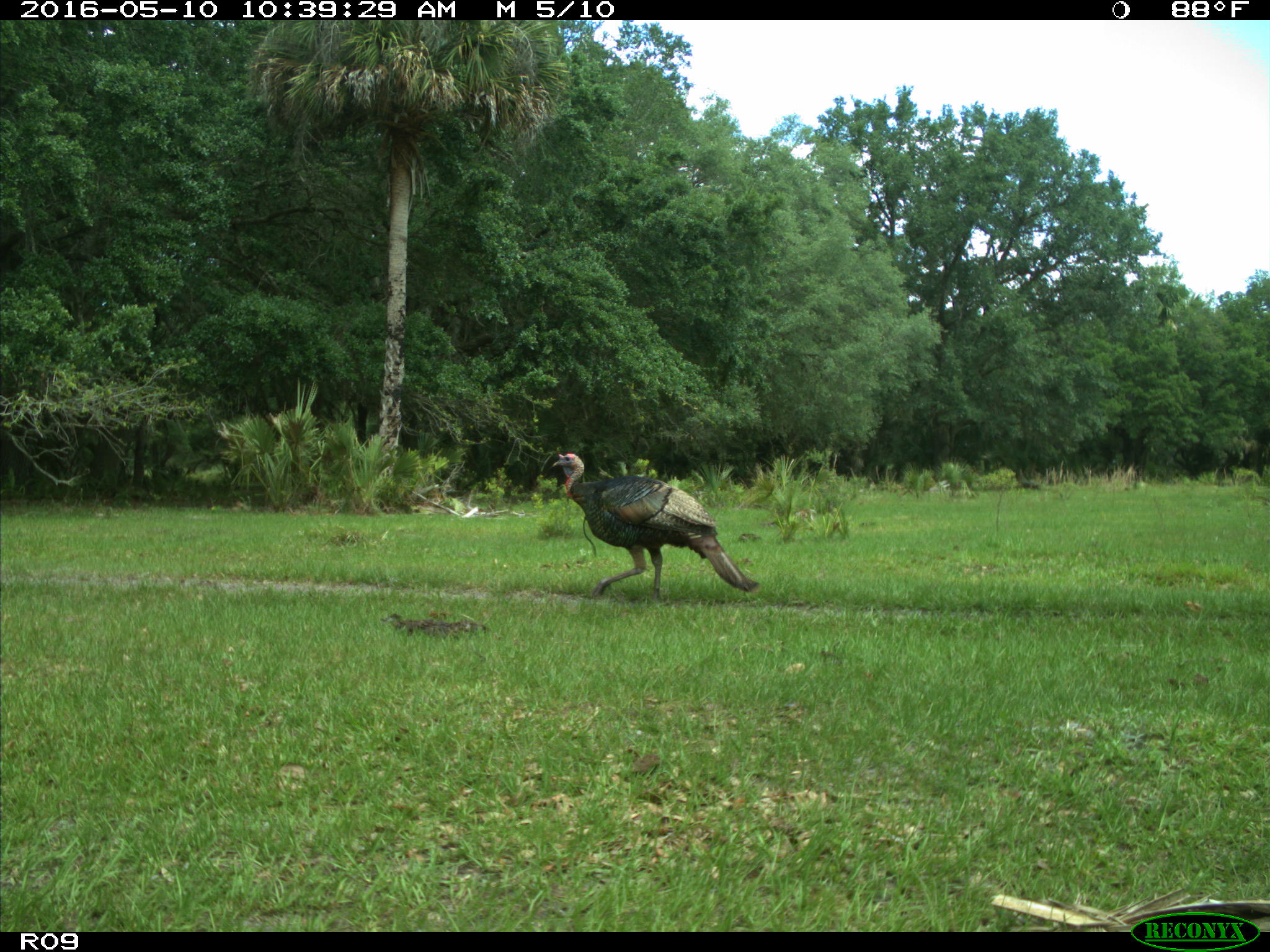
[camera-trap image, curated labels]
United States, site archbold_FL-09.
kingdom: Animalia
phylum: Chordata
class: Aves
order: Galliformes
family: Phasianidae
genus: Meleagris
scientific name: Meleagris gallopavo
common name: wild turkey